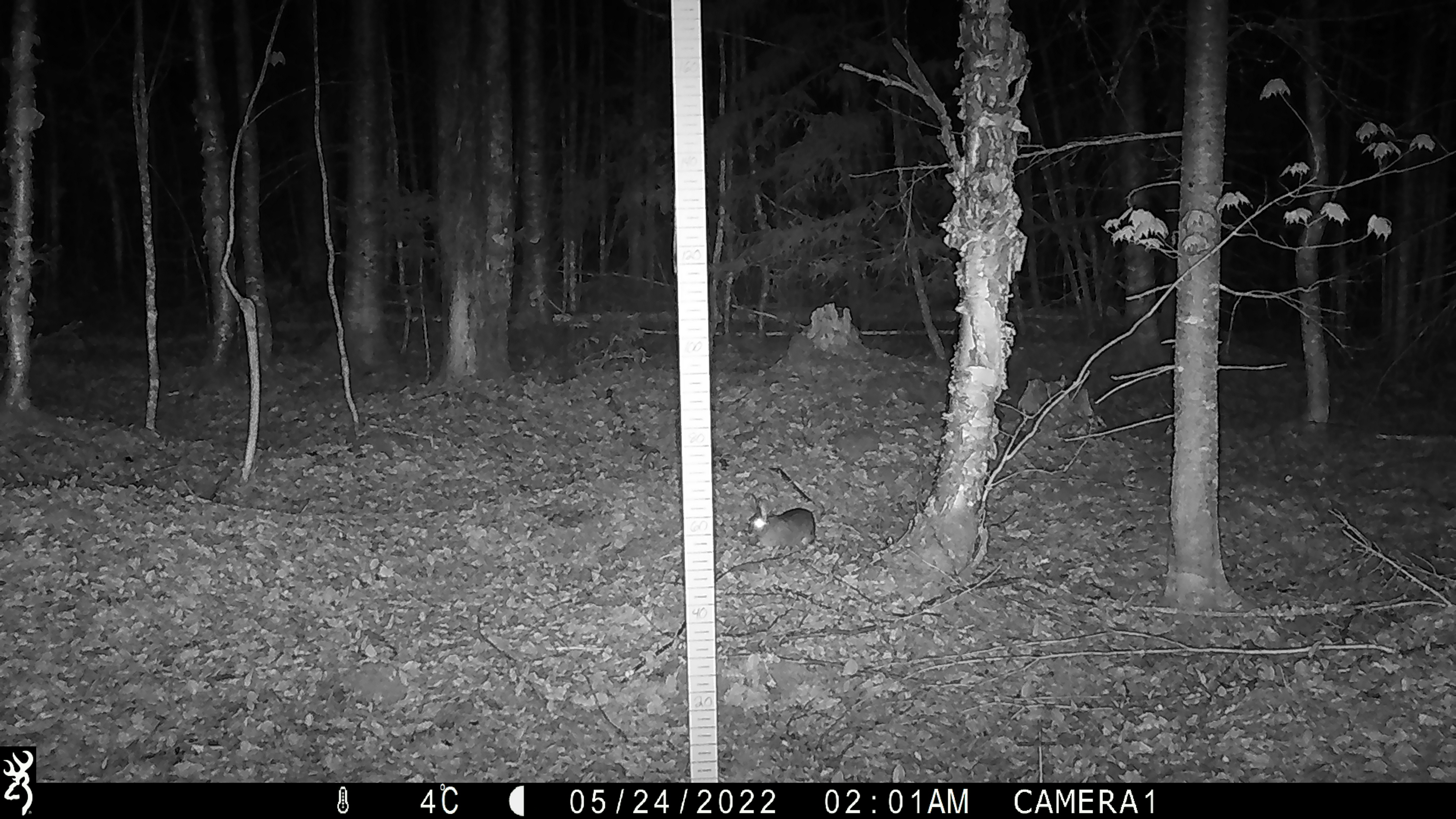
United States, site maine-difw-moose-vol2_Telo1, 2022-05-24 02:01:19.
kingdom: Animalia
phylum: Chordata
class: Mammalia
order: Lagomorpha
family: Leporidae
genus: Lepus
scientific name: Lepus americanus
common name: snowshoe hare